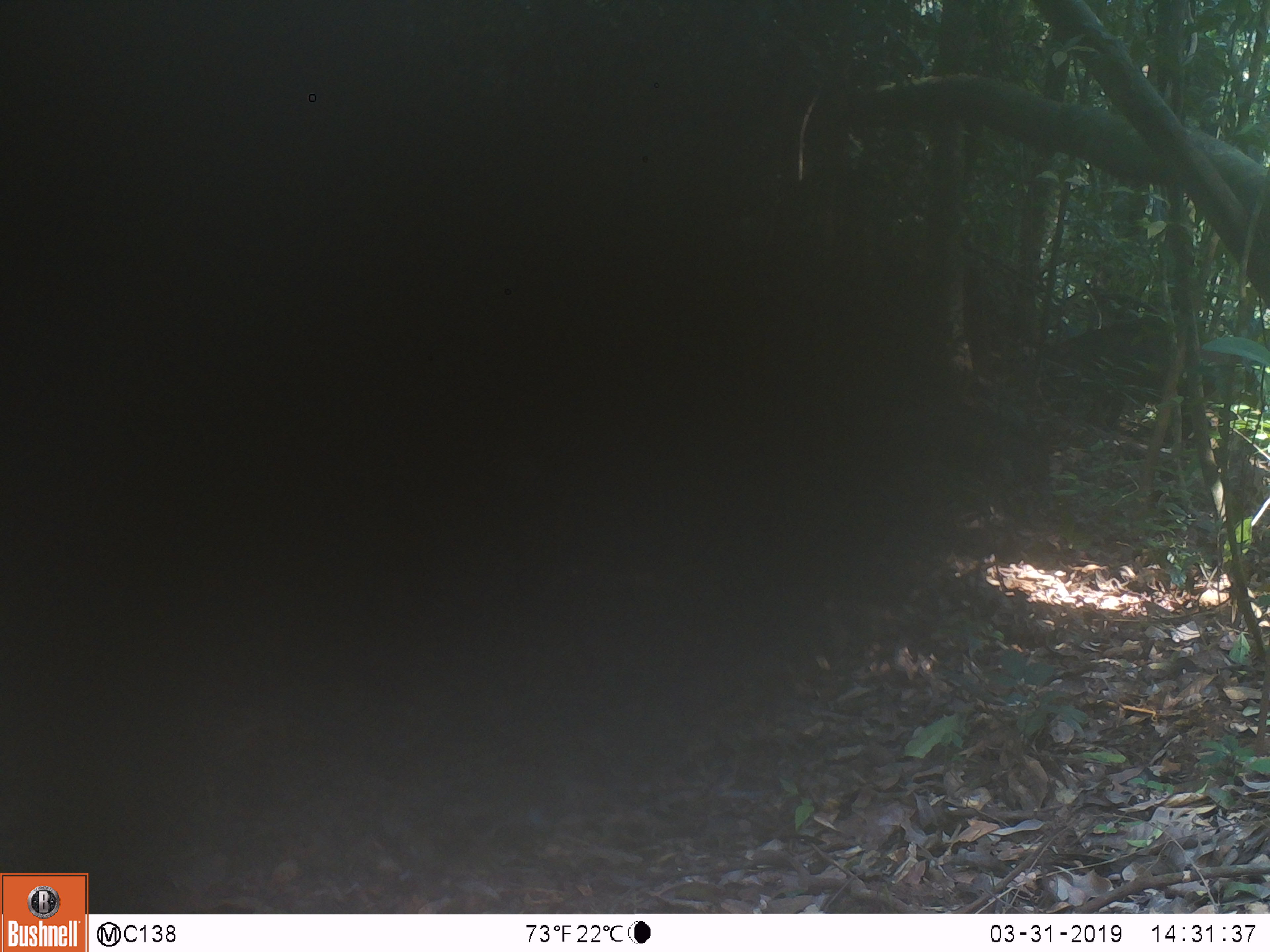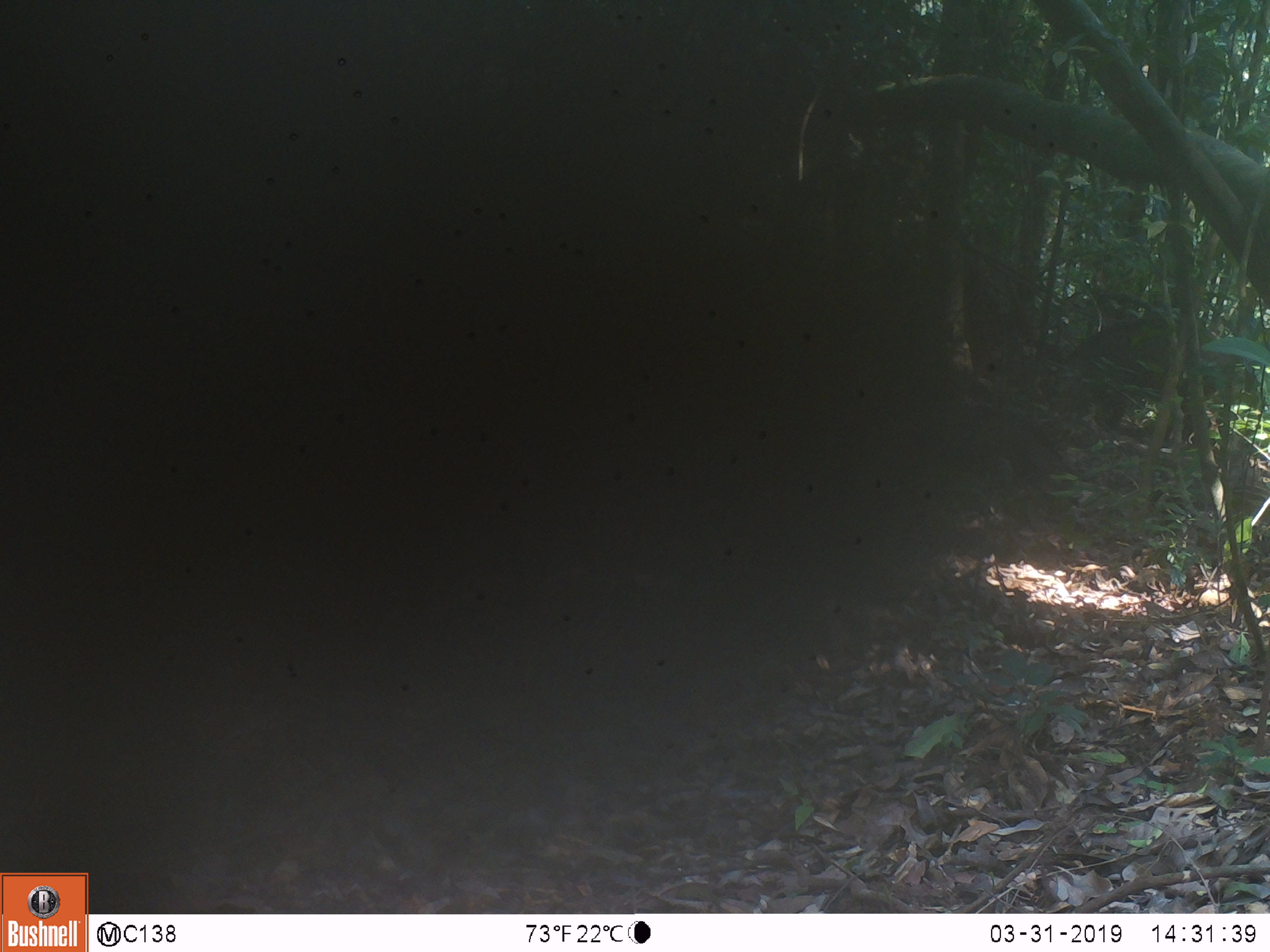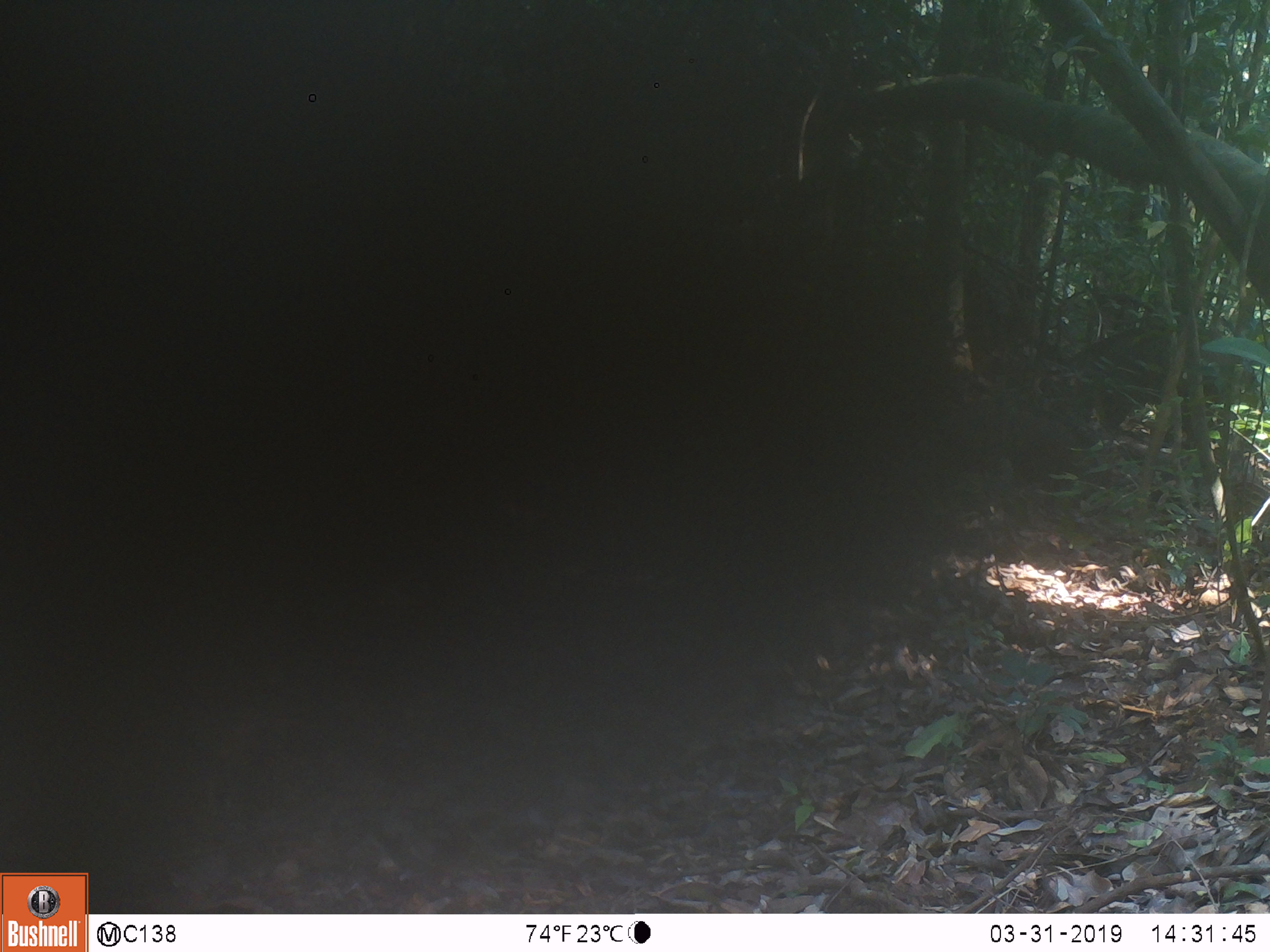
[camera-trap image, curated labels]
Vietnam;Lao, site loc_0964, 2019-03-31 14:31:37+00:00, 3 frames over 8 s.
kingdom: Animalia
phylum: Chordata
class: Mammalia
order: Artiodactyla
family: Suidae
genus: Sus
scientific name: Sus scrofa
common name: eurasian wild pig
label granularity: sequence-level